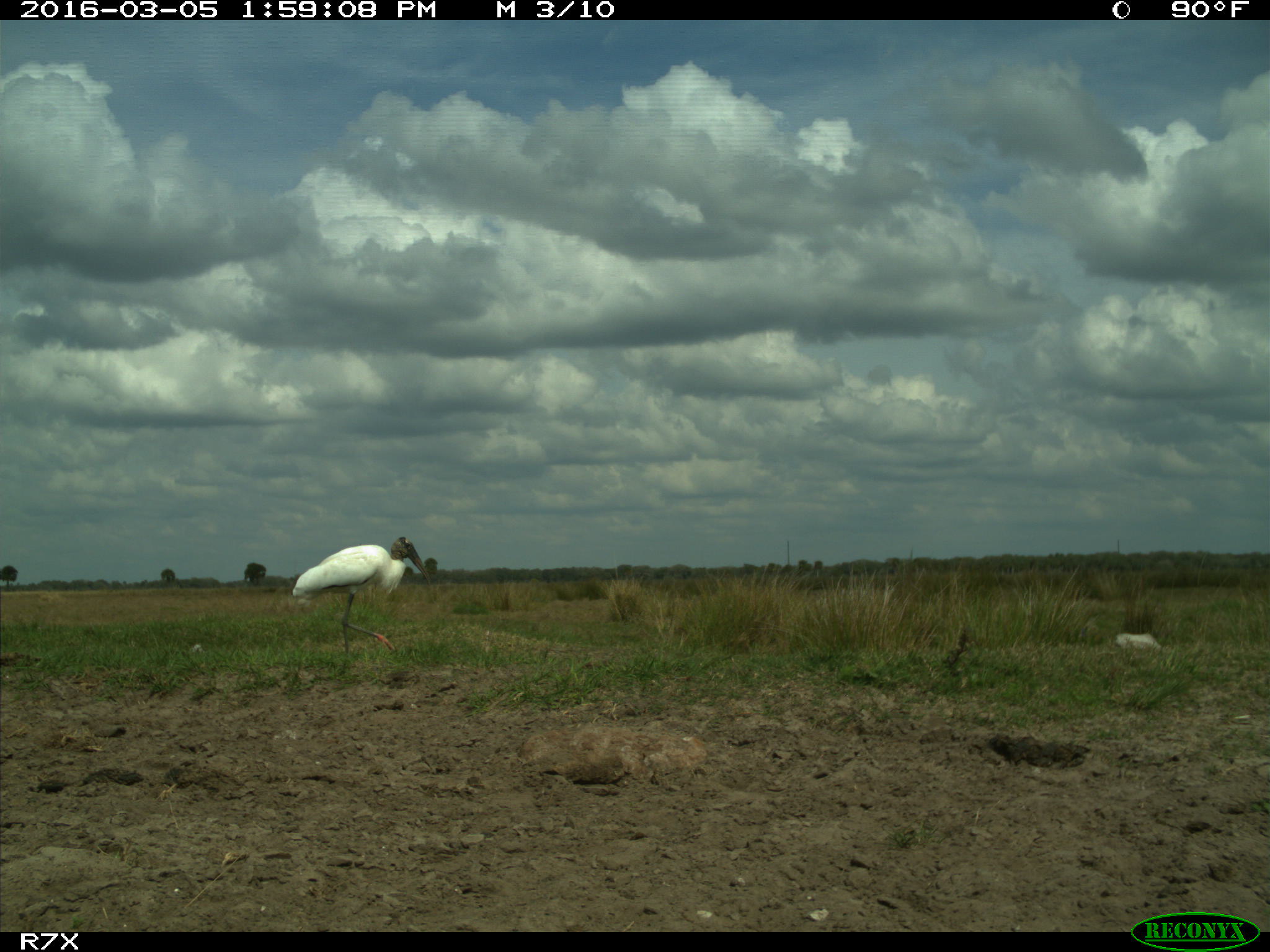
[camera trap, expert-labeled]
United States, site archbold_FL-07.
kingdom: Animalia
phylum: Chordata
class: Aves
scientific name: Aves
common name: birds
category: unidentified bird